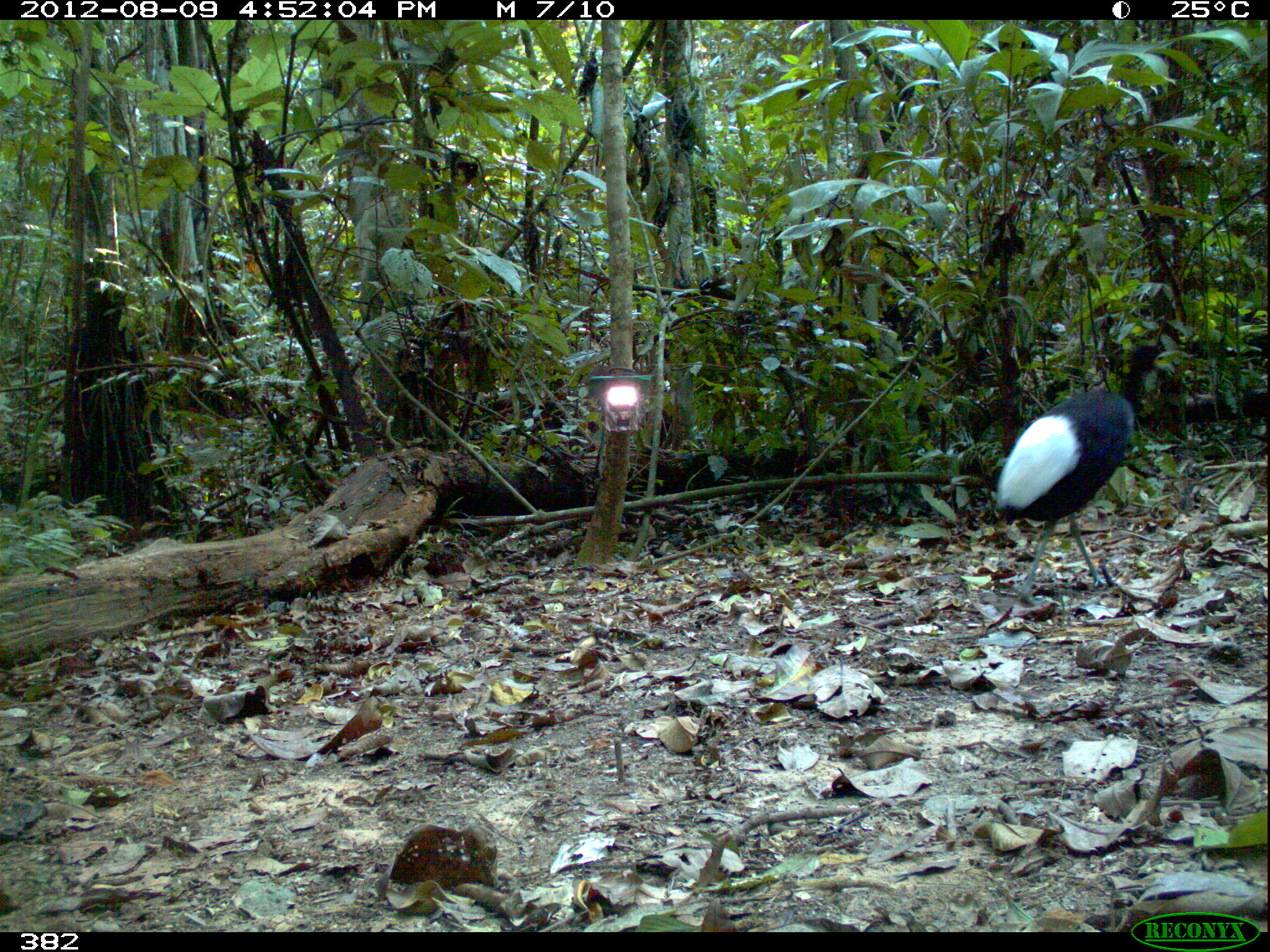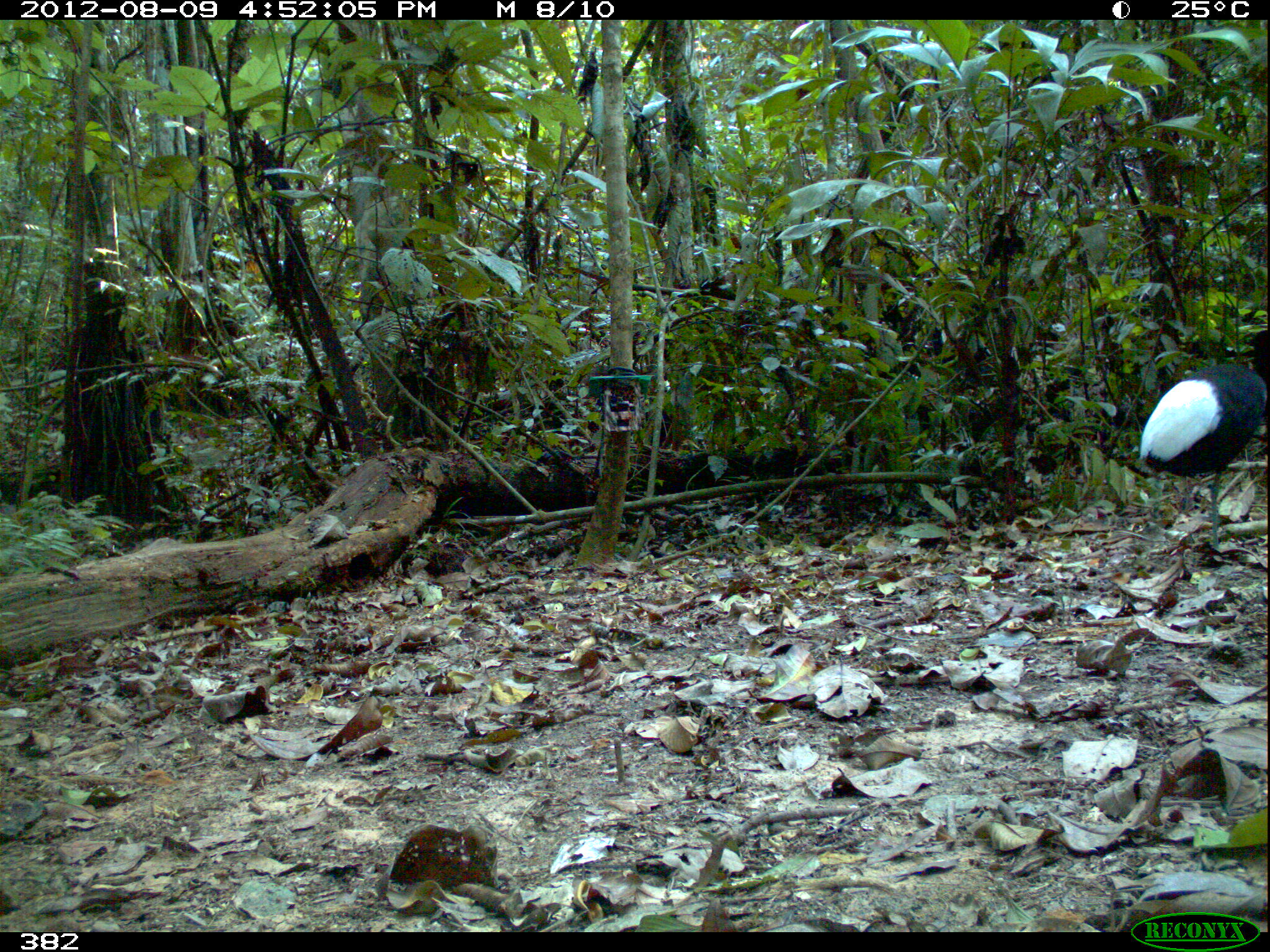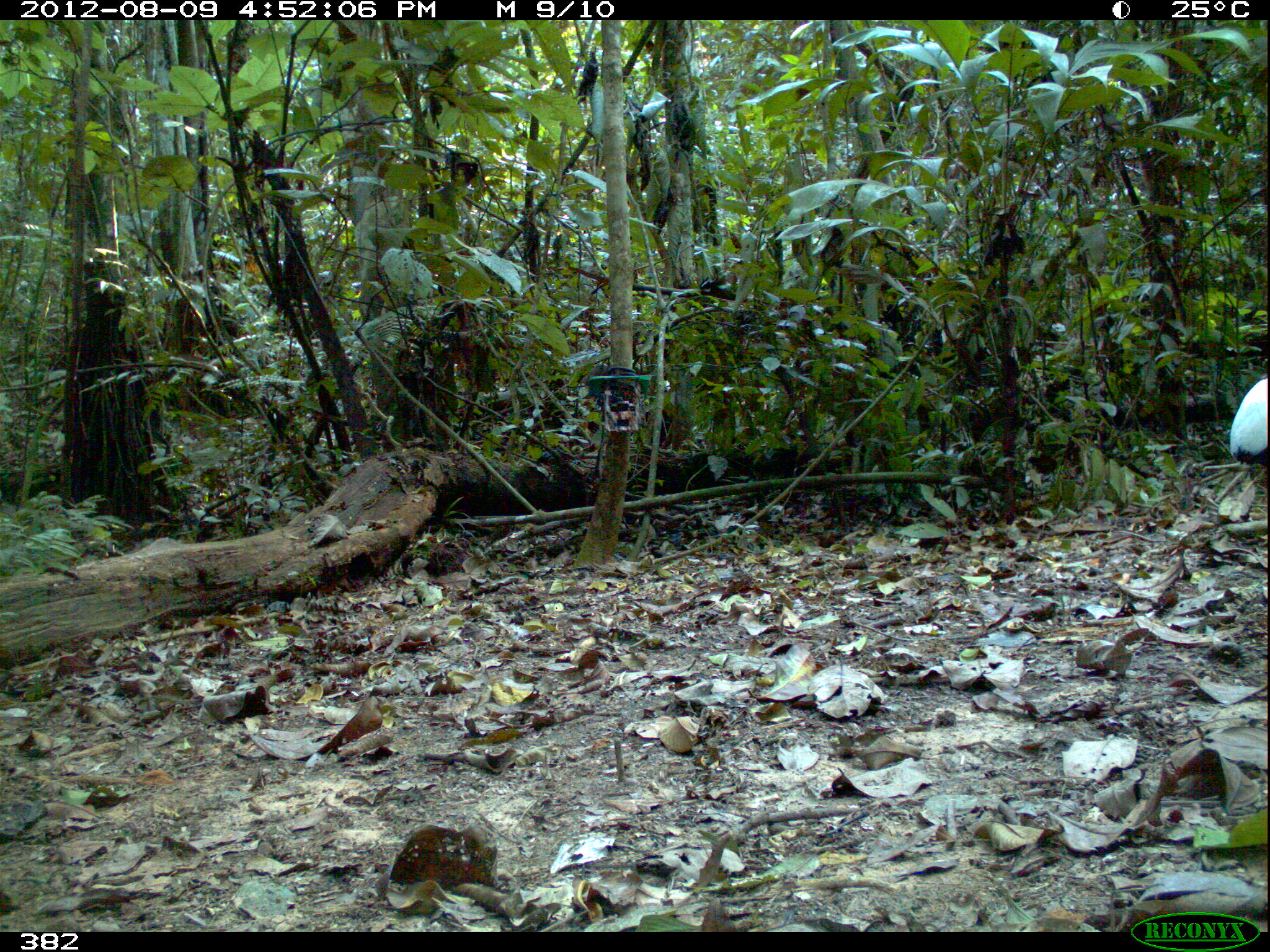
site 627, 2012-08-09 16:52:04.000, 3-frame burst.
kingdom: Animalia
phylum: Chordata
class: Aves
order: Gruiformes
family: Psophiidae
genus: Psophia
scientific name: Psophia leucoptera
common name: pale-winged trumpeter